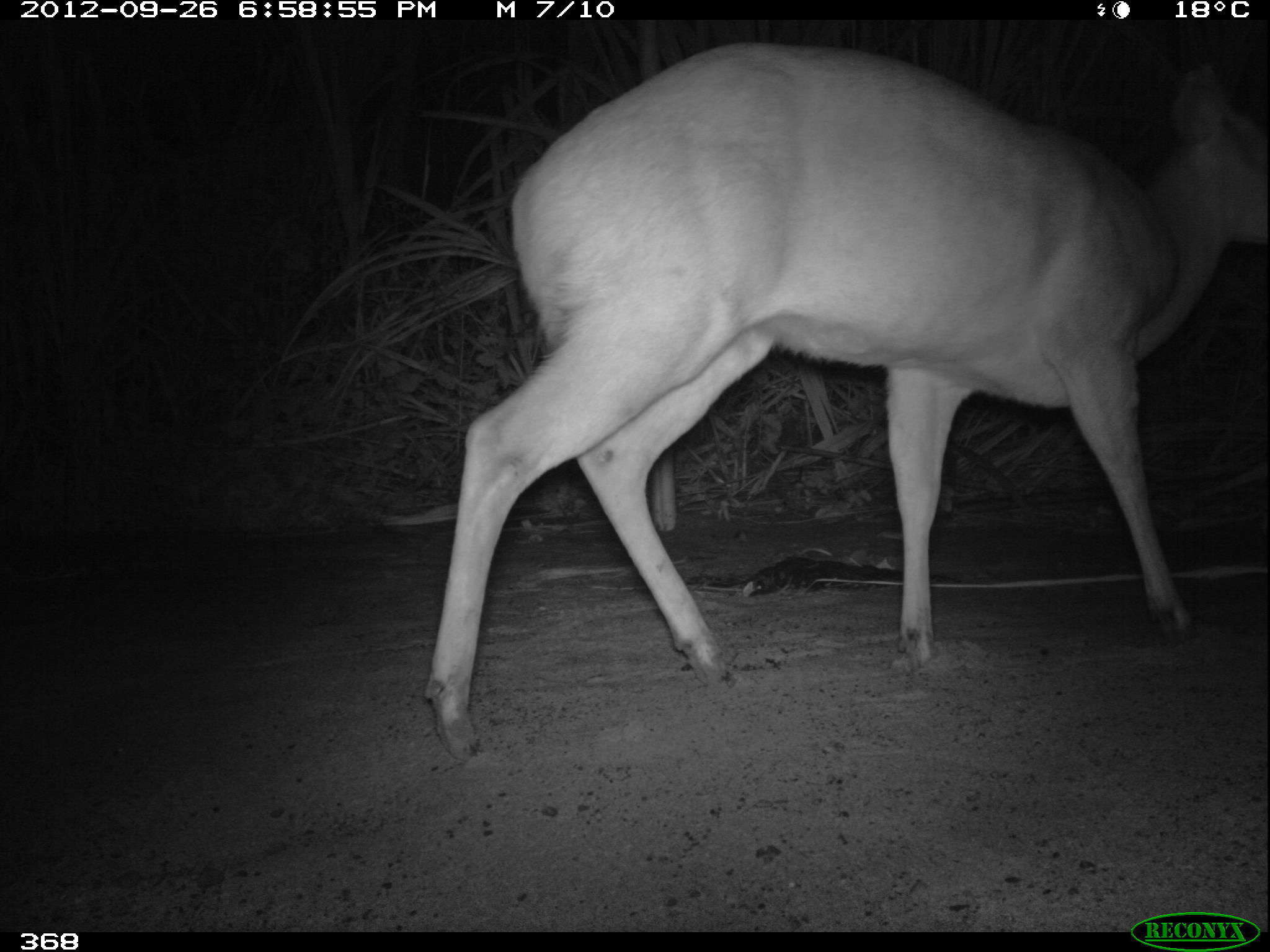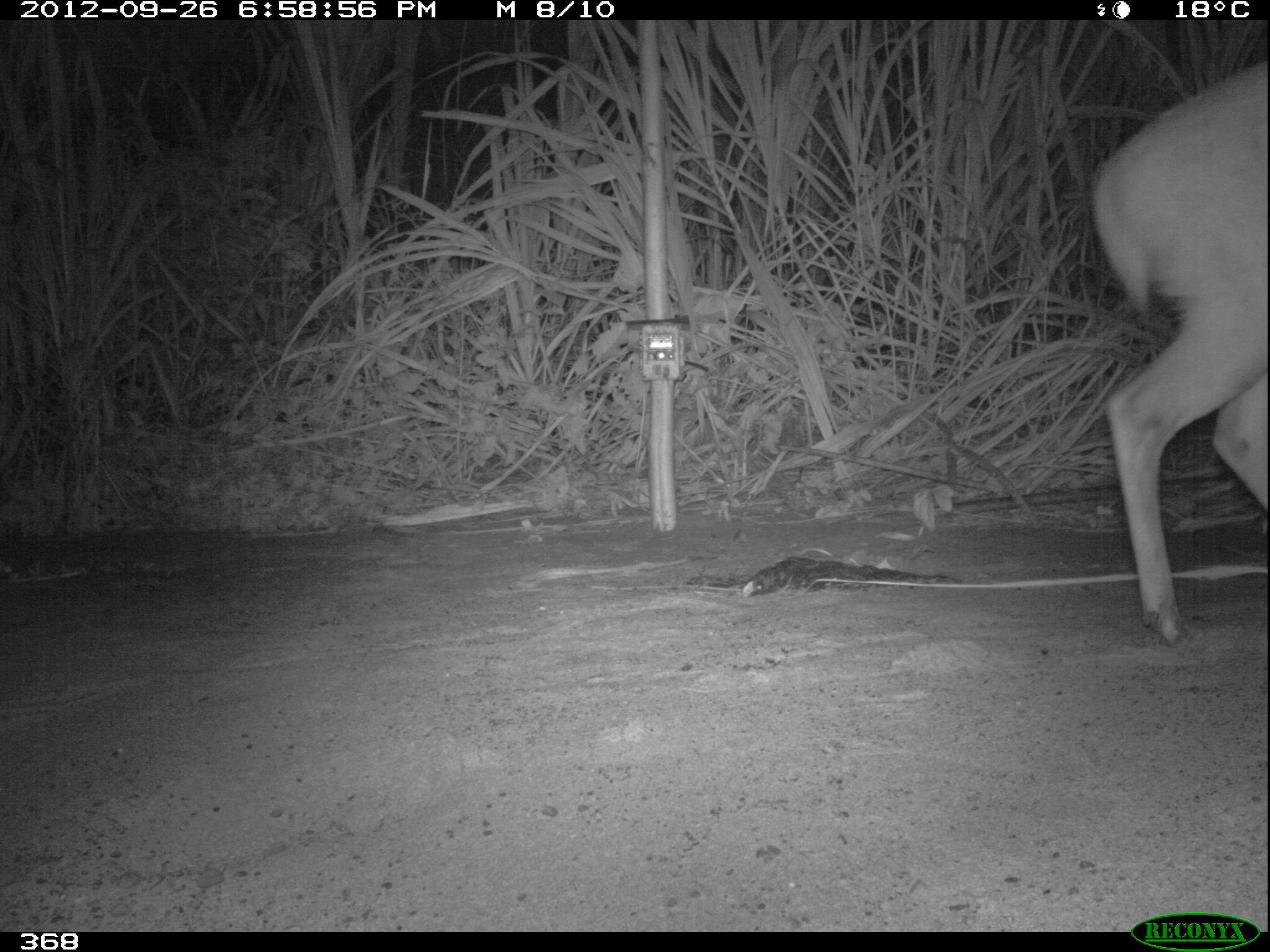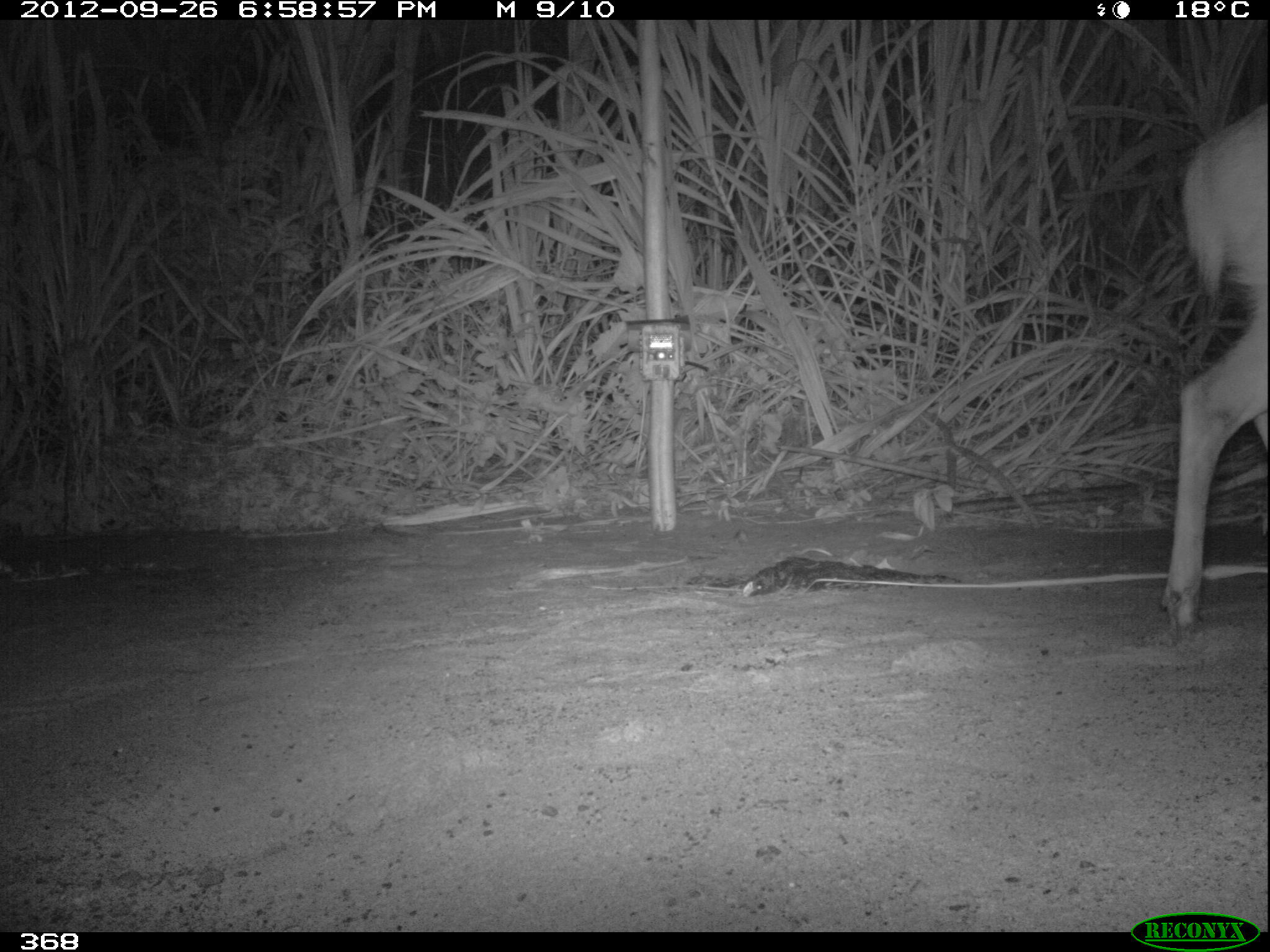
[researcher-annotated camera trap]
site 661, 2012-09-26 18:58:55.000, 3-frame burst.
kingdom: Animalia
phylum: Chordata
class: Mammalia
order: Artiodactyla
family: Cervidae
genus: Mazama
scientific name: Mazama americana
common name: red brocket